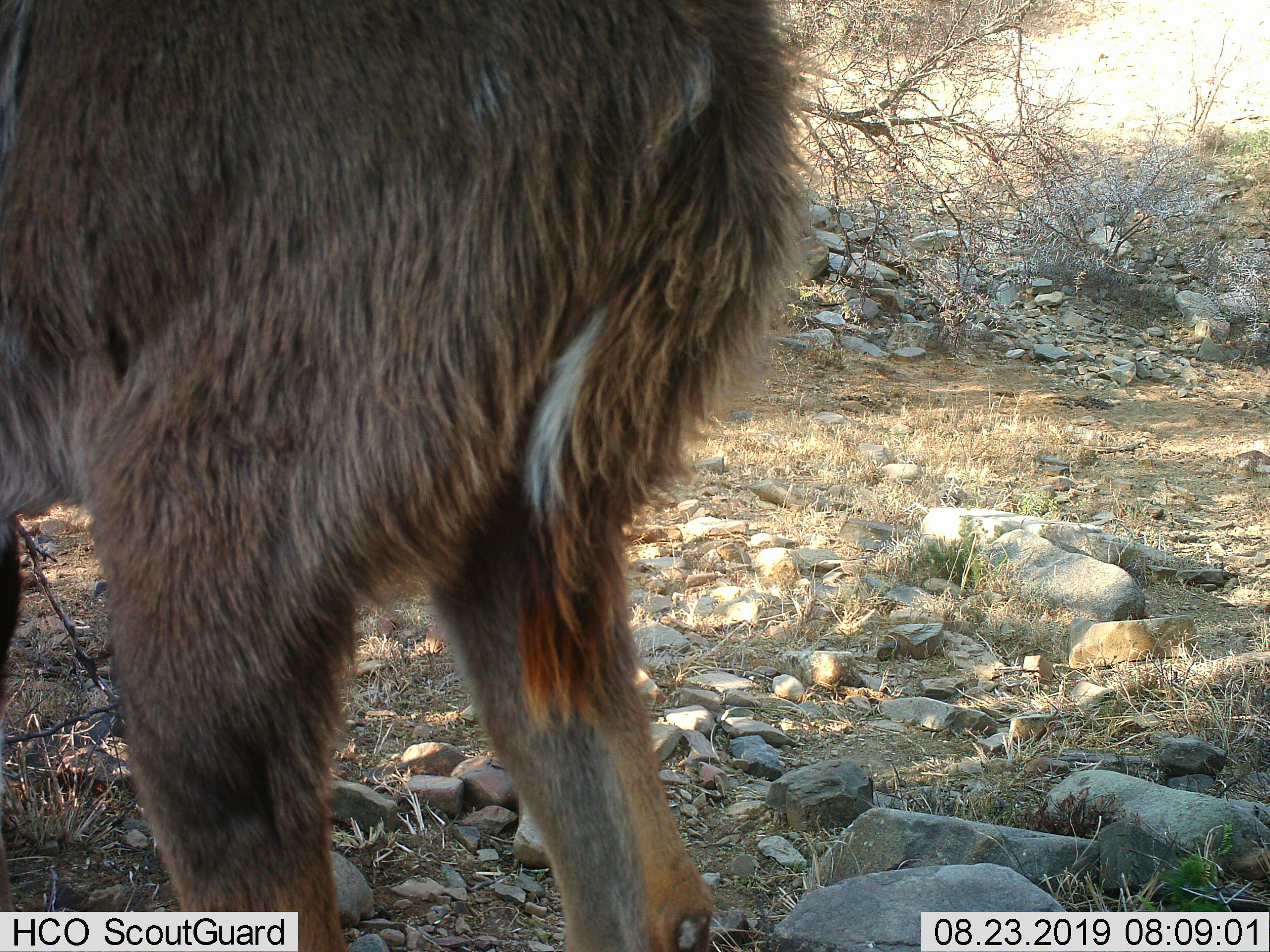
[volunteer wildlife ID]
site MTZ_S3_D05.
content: unidentified animal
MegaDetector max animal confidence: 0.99